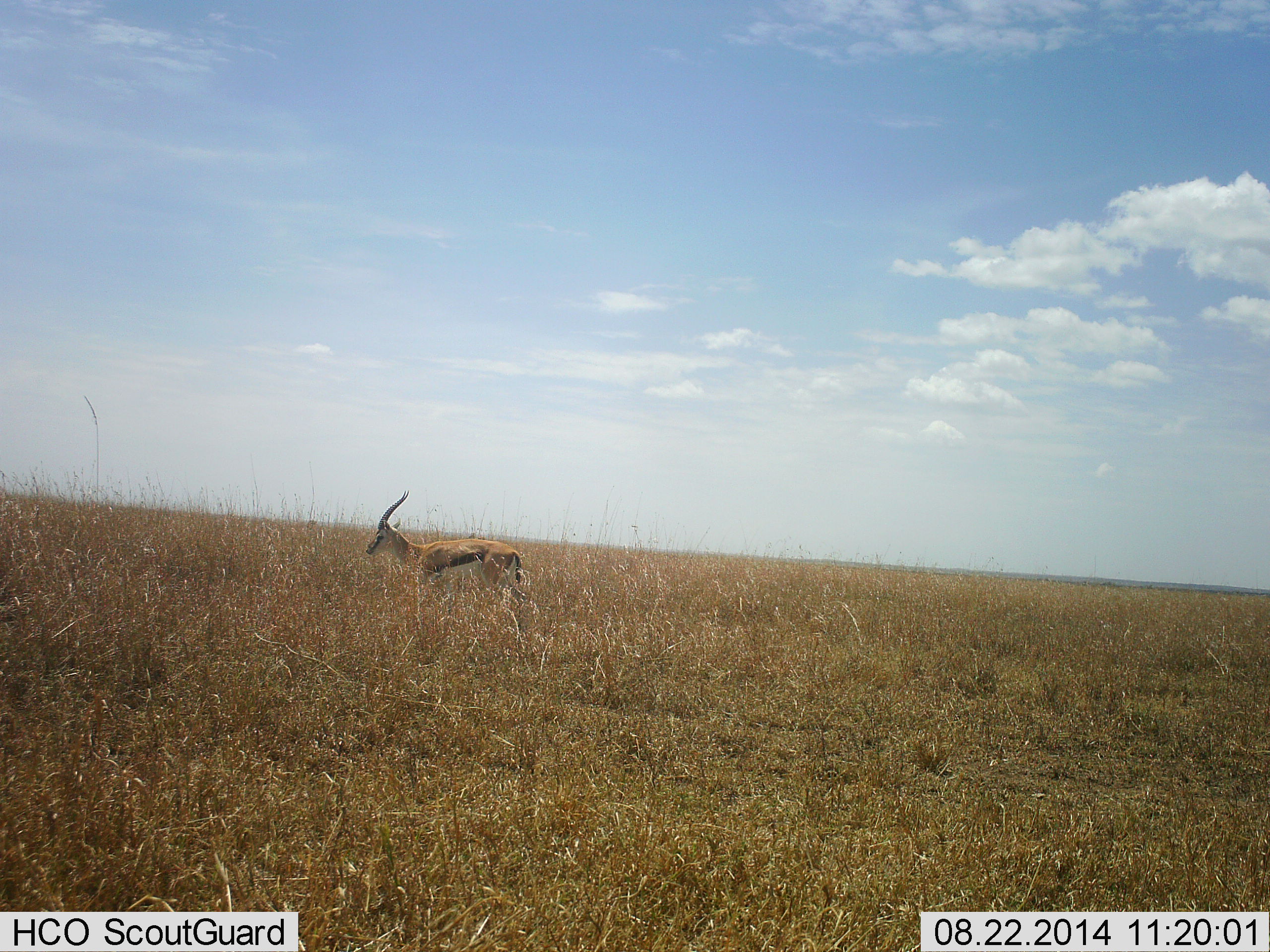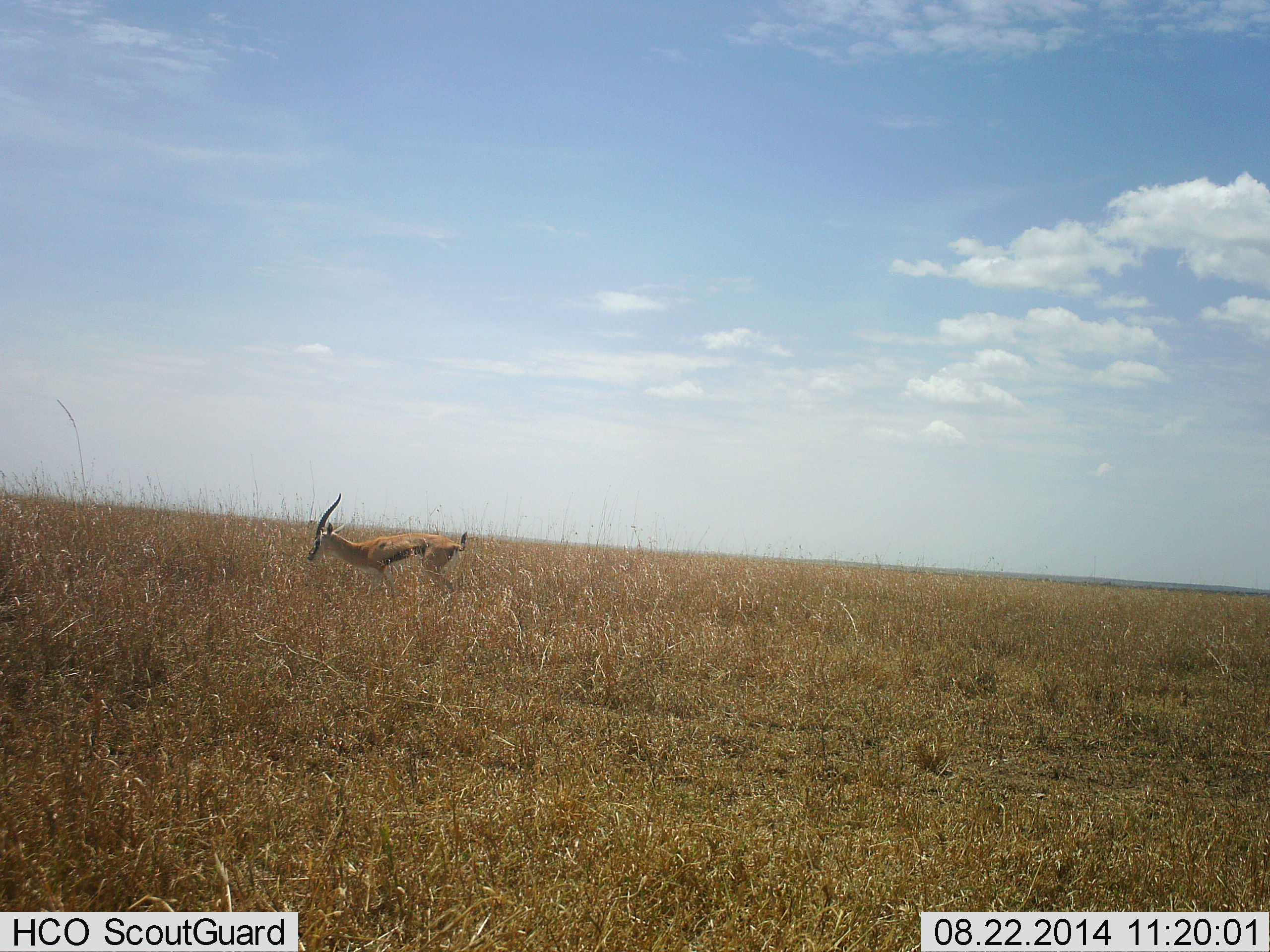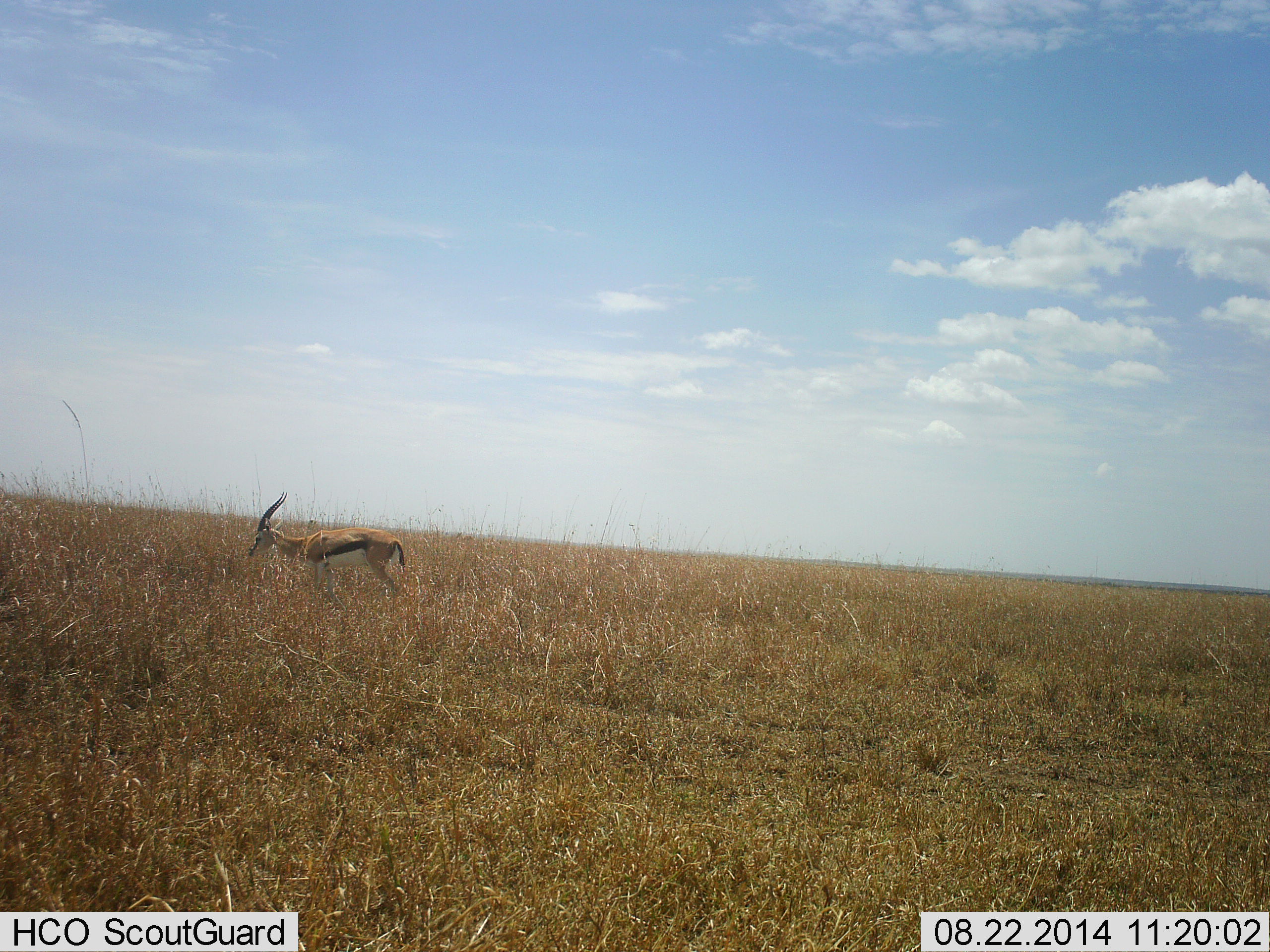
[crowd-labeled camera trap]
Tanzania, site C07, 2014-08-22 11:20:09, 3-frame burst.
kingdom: Animalia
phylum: Chordata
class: Mammalia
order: Artiodactyla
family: Bovidae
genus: Eudorcas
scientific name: Eudorcas thomsonii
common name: thomson's gazelle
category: gazellethomsons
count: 1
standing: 10%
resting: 0%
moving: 80%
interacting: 10%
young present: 0%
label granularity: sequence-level